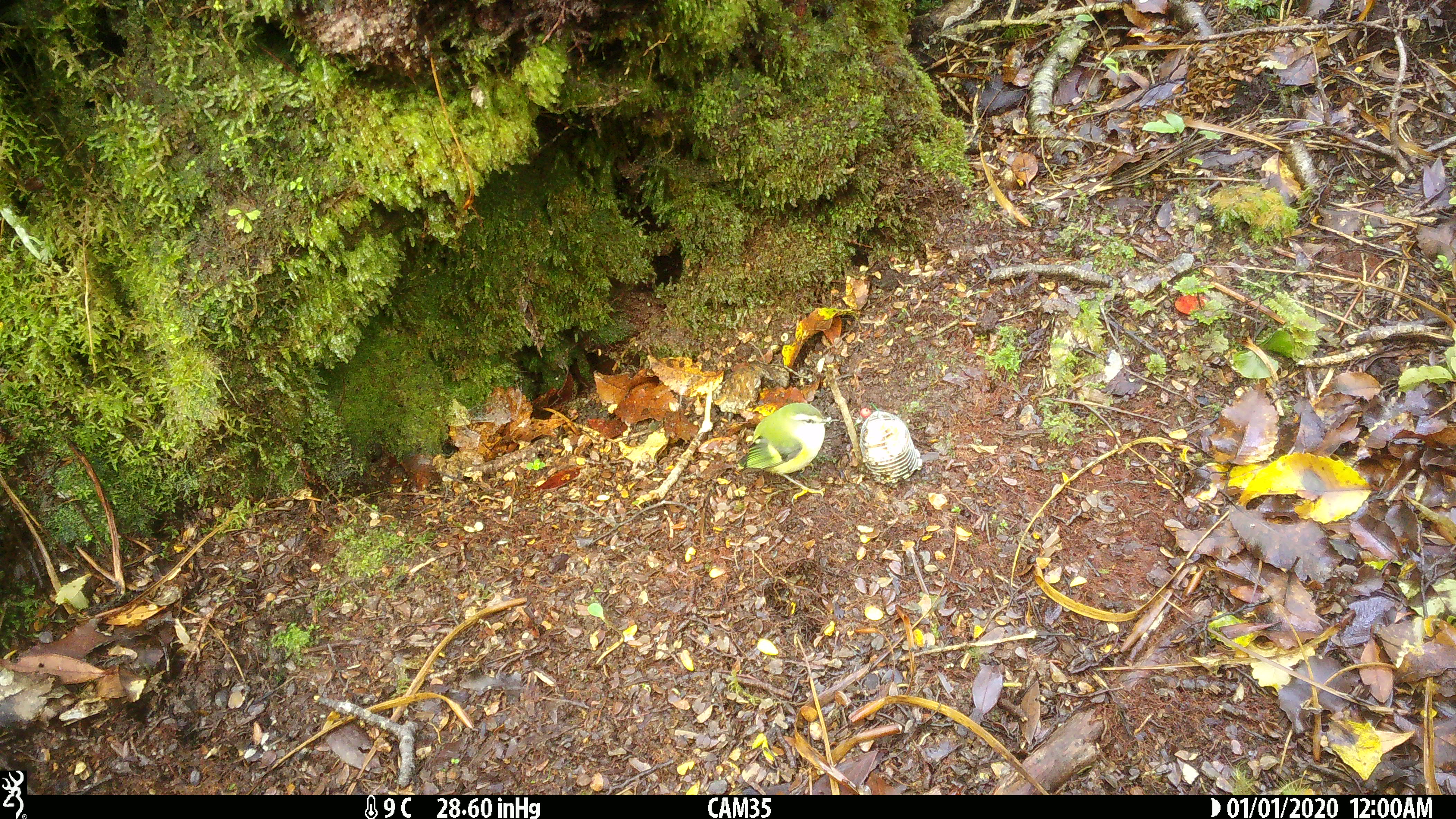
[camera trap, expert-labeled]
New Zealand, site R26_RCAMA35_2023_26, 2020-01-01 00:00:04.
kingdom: Animalia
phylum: Chordata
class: Aves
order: Passeriformes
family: Acanthisittidae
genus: Acanthisitta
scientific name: Acanthisitta chloris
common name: rifleman